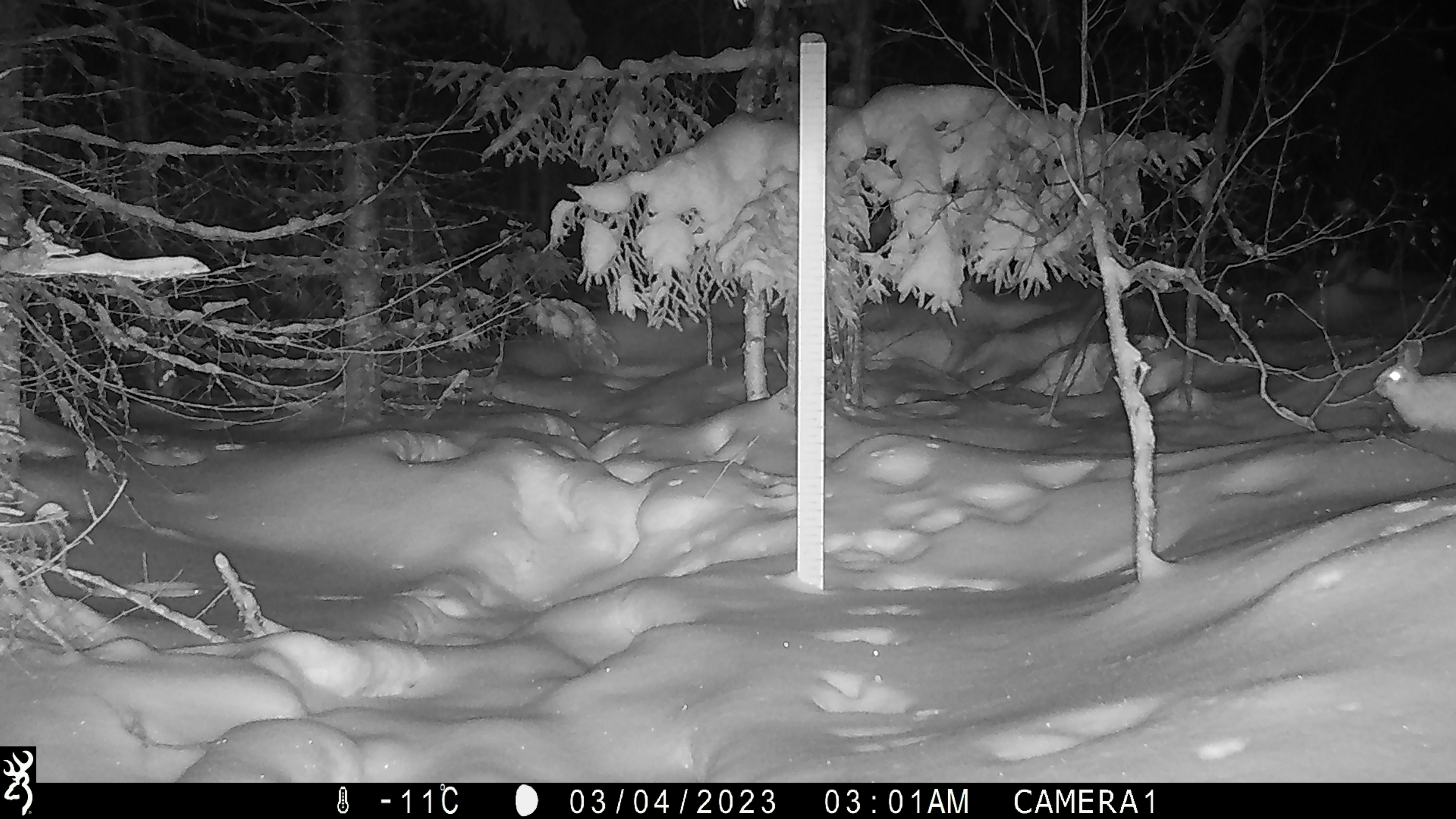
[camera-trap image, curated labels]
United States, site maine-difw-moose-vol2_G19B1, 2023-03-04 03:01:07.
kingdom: Animalia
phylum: Chordata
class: Mammalia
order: Lagomorpha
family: Leporidae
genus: Lepus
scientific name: Lepus americanus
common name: snowshoe hare